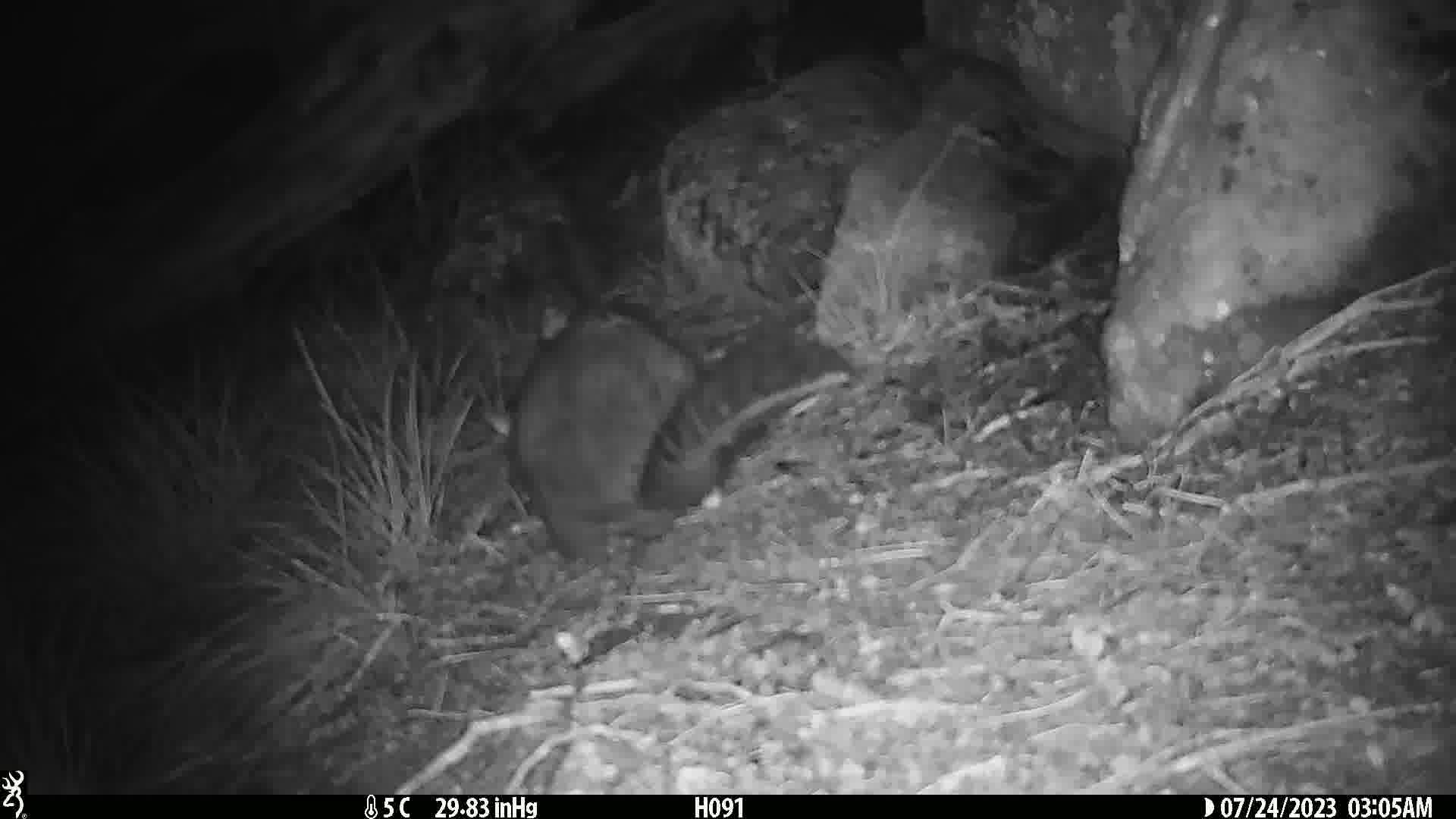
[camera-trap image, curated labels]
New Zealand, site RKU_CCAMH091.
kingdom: Animalia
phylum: Chordata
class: Mammalia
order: Diprotodontia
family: Phalangeridae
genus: Trichosurus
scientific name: Trichosurus vulpecula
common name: common brushtail possum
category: possum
Possum (common brushtail possum) (Trichosurus vulpecula).